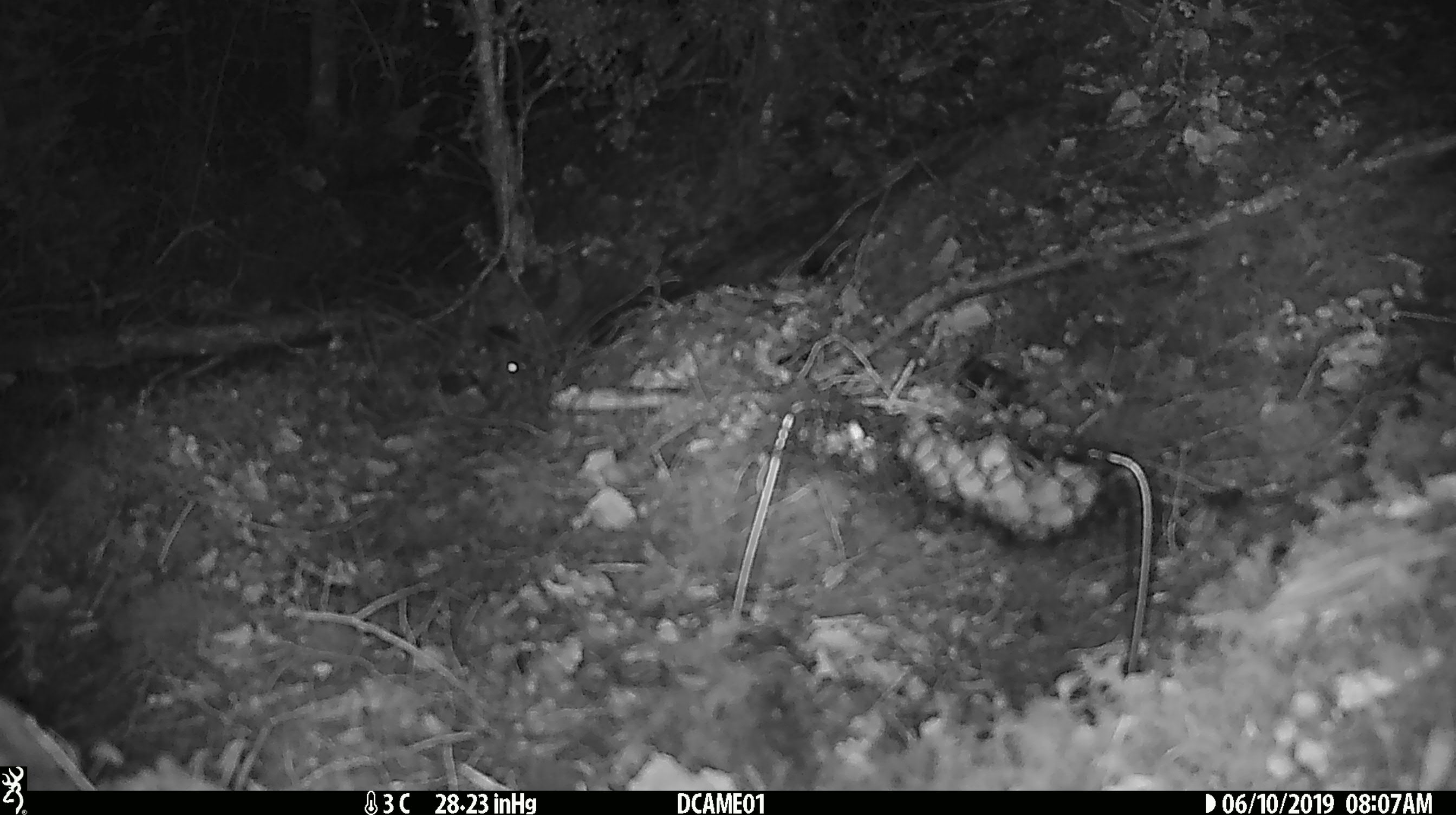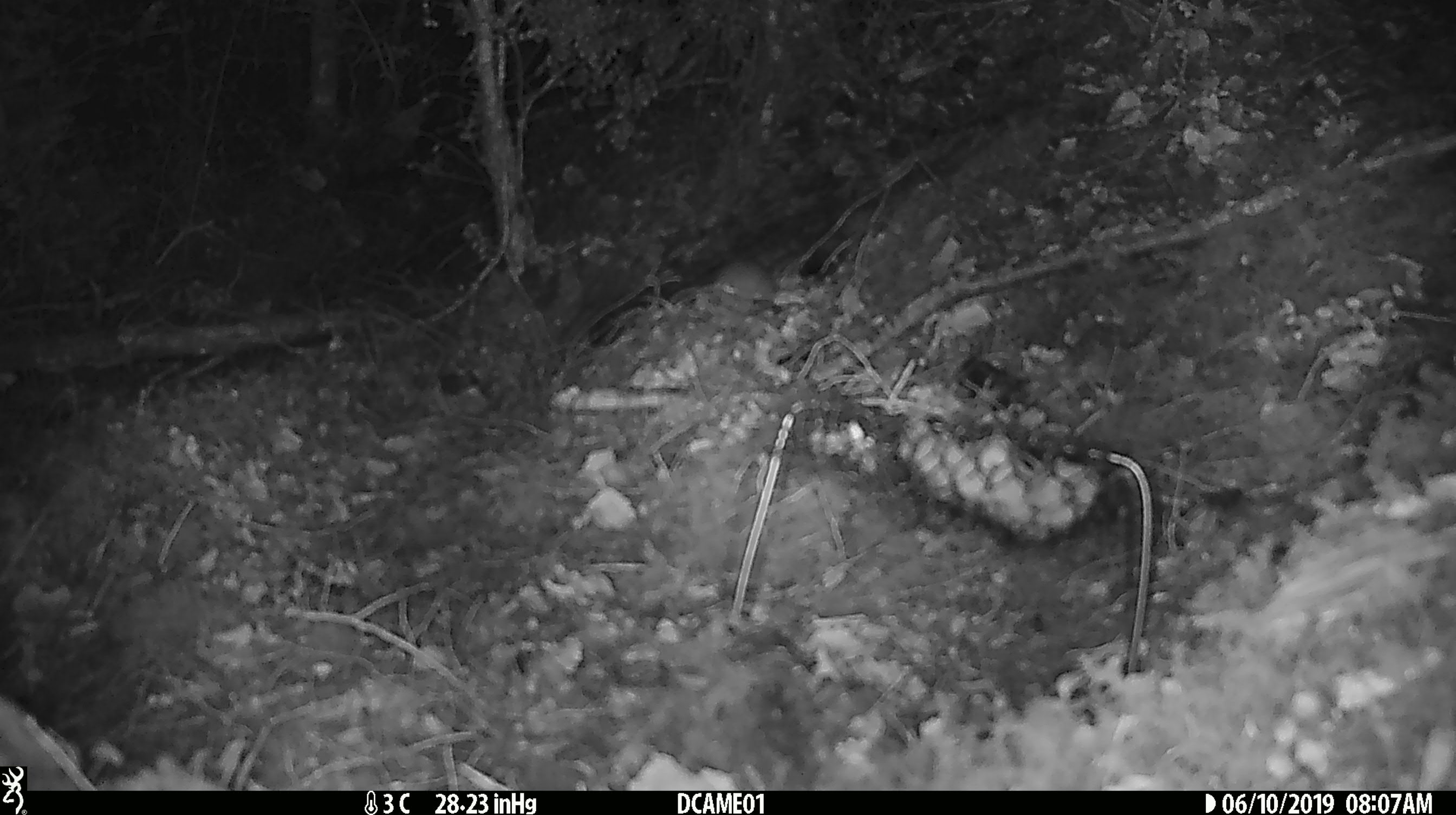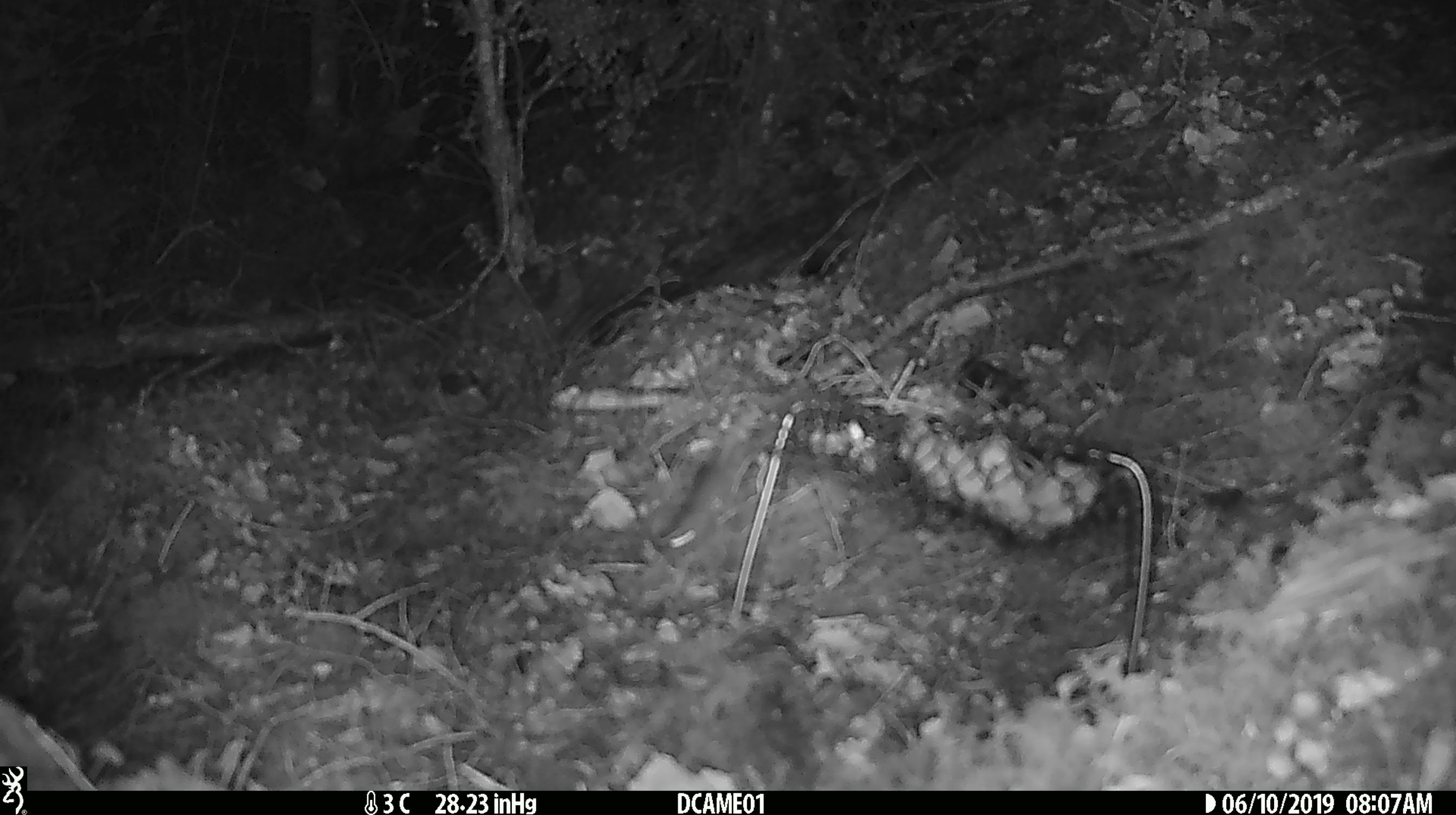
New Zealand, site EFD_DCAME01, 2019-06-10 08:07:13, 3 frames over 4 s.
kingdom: Animalia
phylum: Chordata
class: Mammalia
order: Rodentia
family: Muridae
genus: Mus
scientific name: Mus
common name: mouse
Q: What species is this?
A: Mouse (Mus).